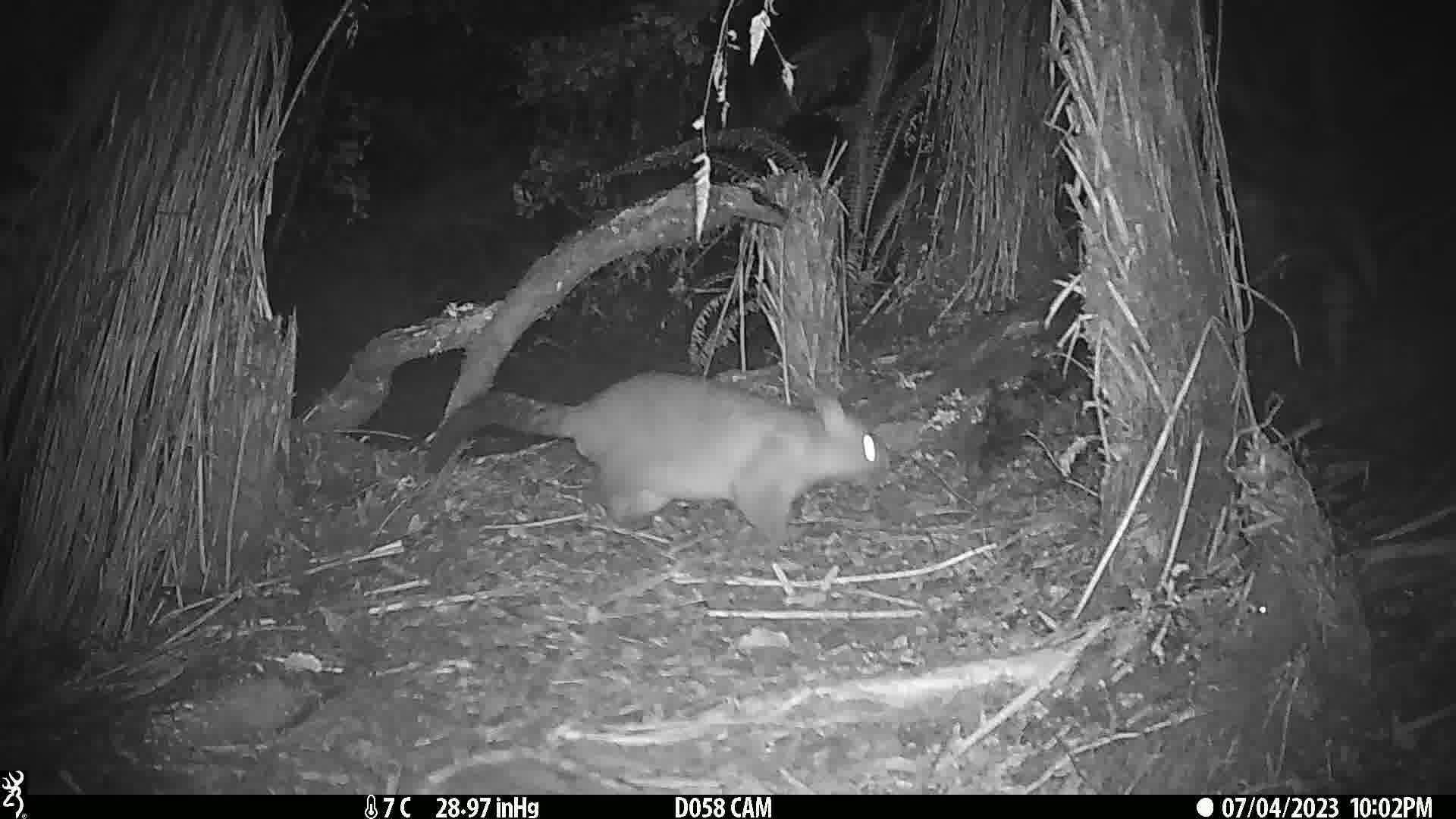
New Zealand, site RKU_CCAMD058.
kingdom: Animalia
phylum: Chordata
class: Mammalia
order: Diprotodontia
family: Phalangeridae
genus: Trichosurus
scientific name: Trichosurus vulpecula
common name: common brushtail possum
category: possum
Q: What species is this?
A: Possum (common brushtail possum) (Trichosurus vulpecula).